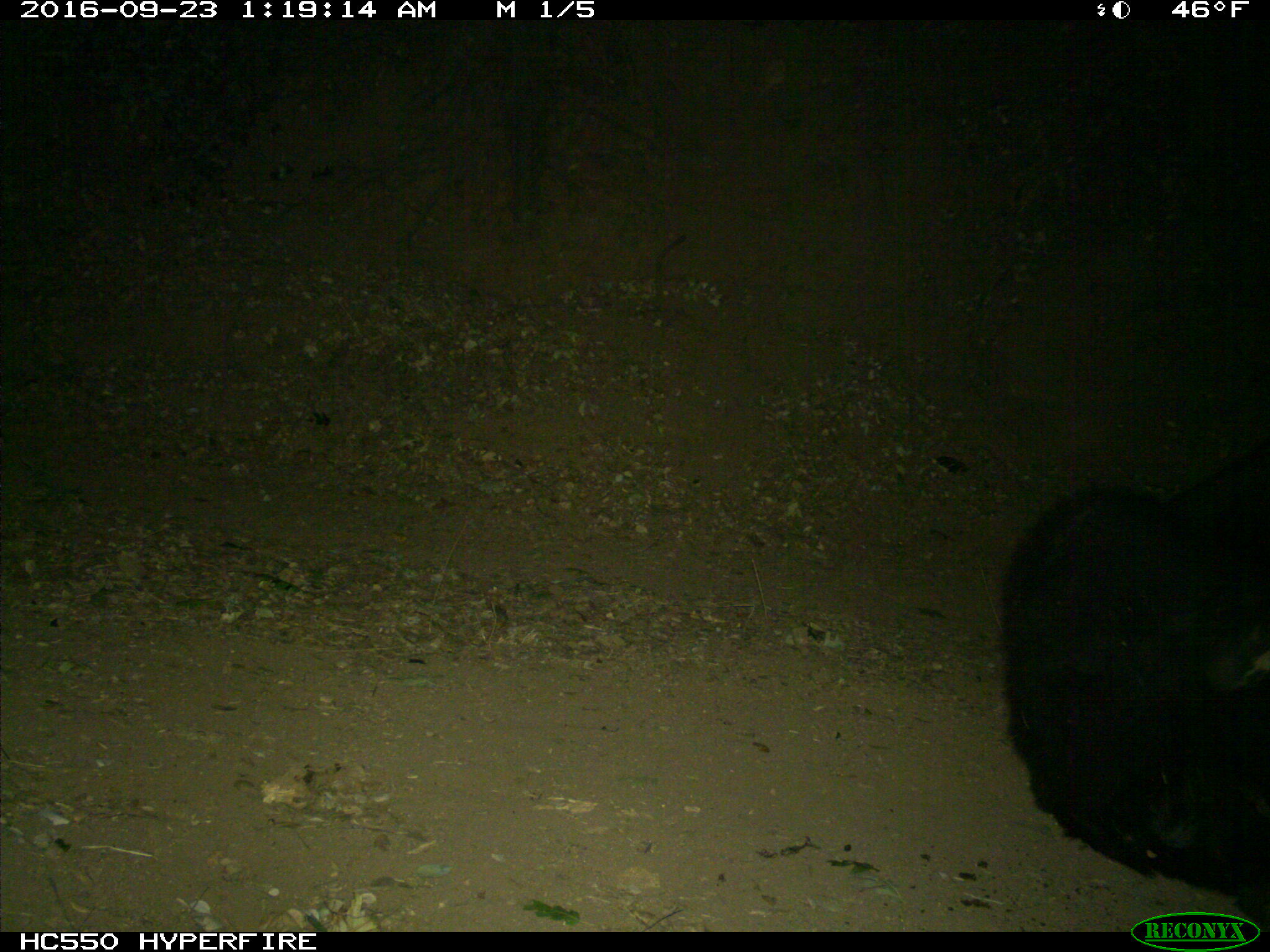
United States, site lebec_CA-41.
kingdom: Animalia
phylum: Chordata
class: Mammalia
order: Carnivora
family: Ursidae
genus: Ursus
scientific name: Ursus americanus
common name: american black bear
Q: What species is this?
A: Ursus americanus (american black bear).